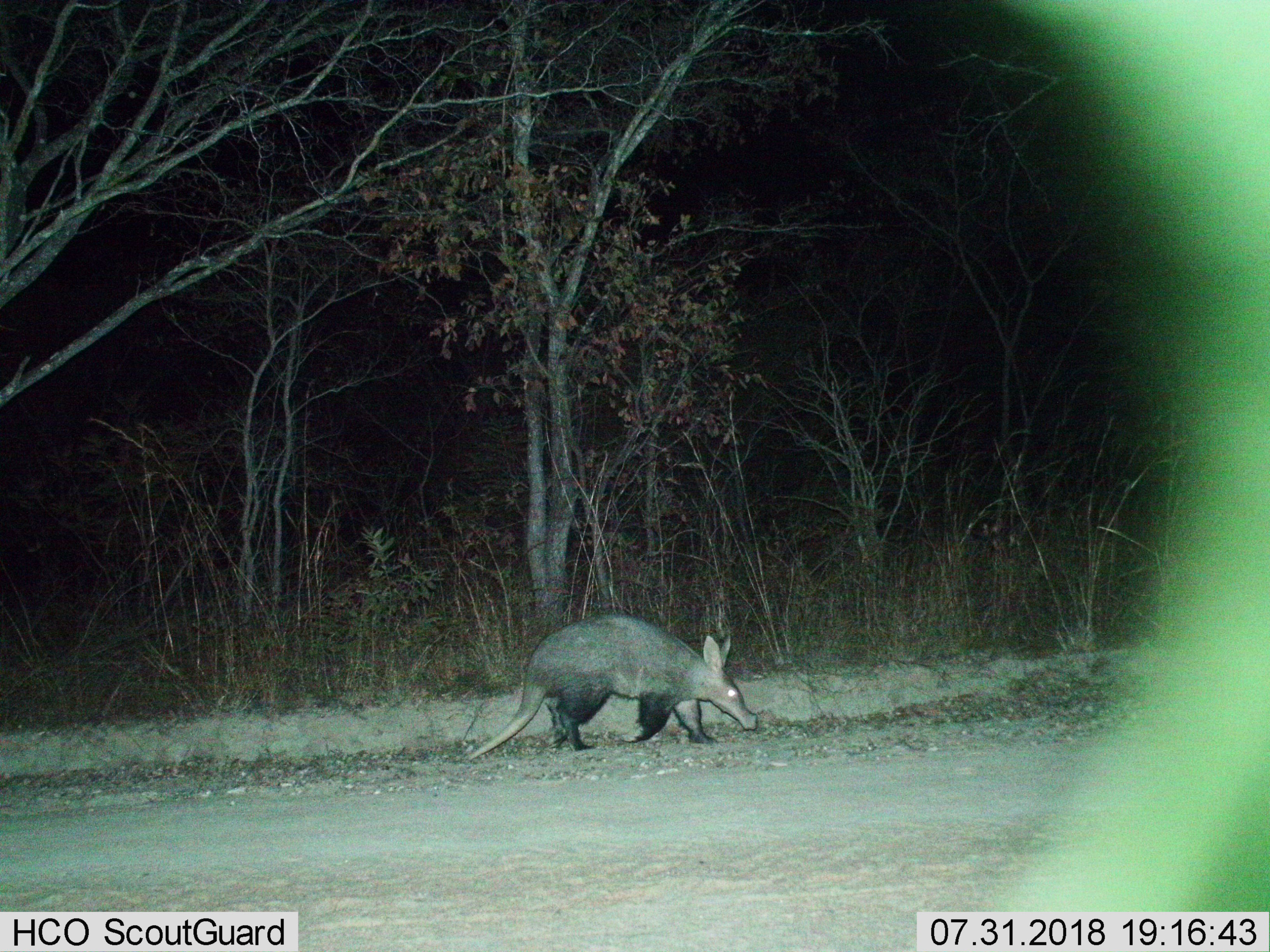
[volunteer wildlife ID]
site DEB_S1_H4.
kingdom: Animalia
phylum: Chordata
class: Mammalia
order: Tubulidentata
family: Orycteropodidae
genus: Orycteropus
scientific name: Orycteropus afer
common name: aardvark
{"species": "aardvark (Orycteropus afer)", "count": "1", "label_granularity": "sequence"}